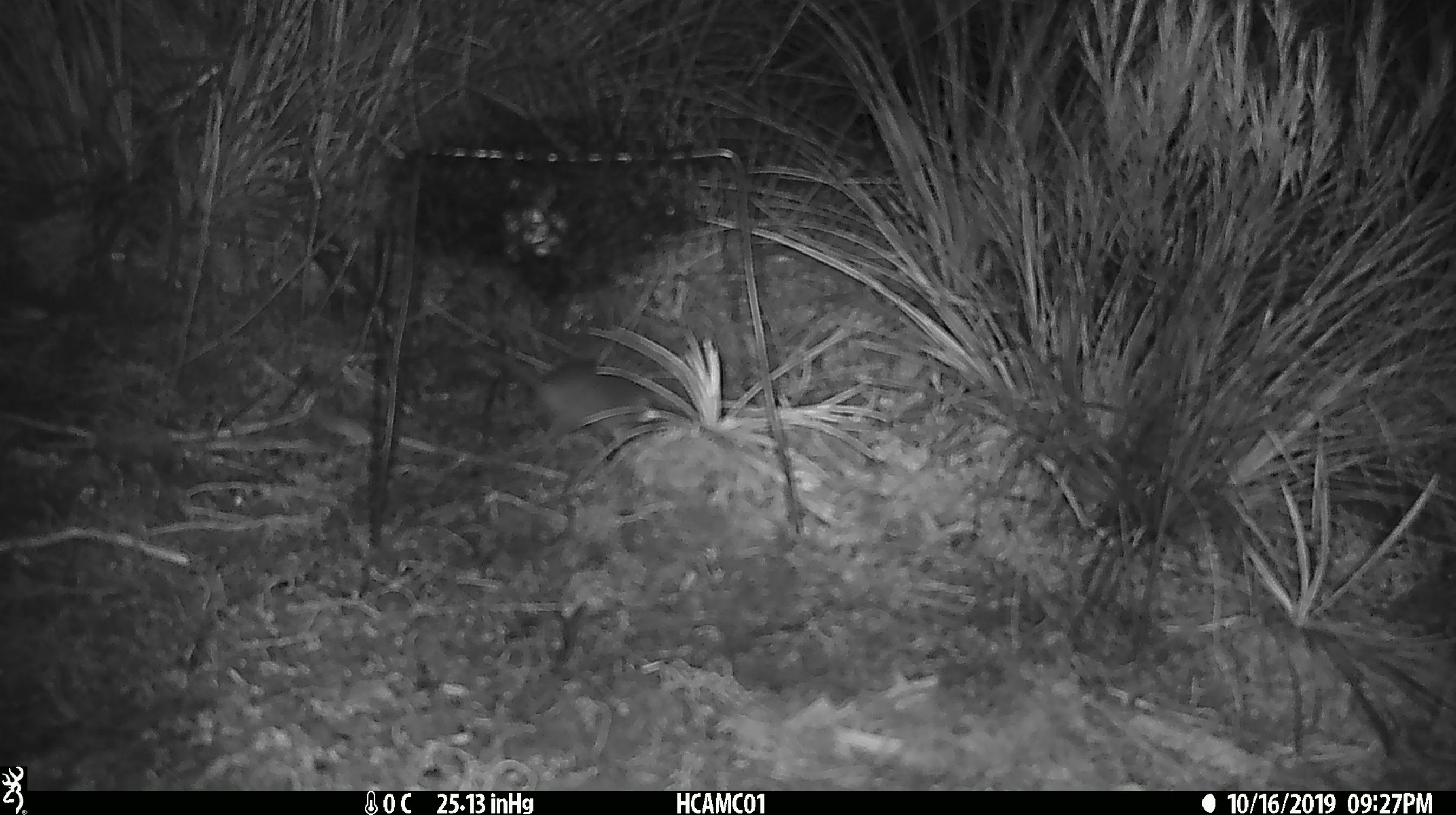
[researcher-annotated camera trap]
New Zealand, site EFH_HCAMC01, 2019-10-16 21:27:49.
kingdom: Animalia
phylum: Chordata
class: Mammalia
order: Rodentia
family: Muridae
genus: Mus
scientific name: Mus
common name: mouse